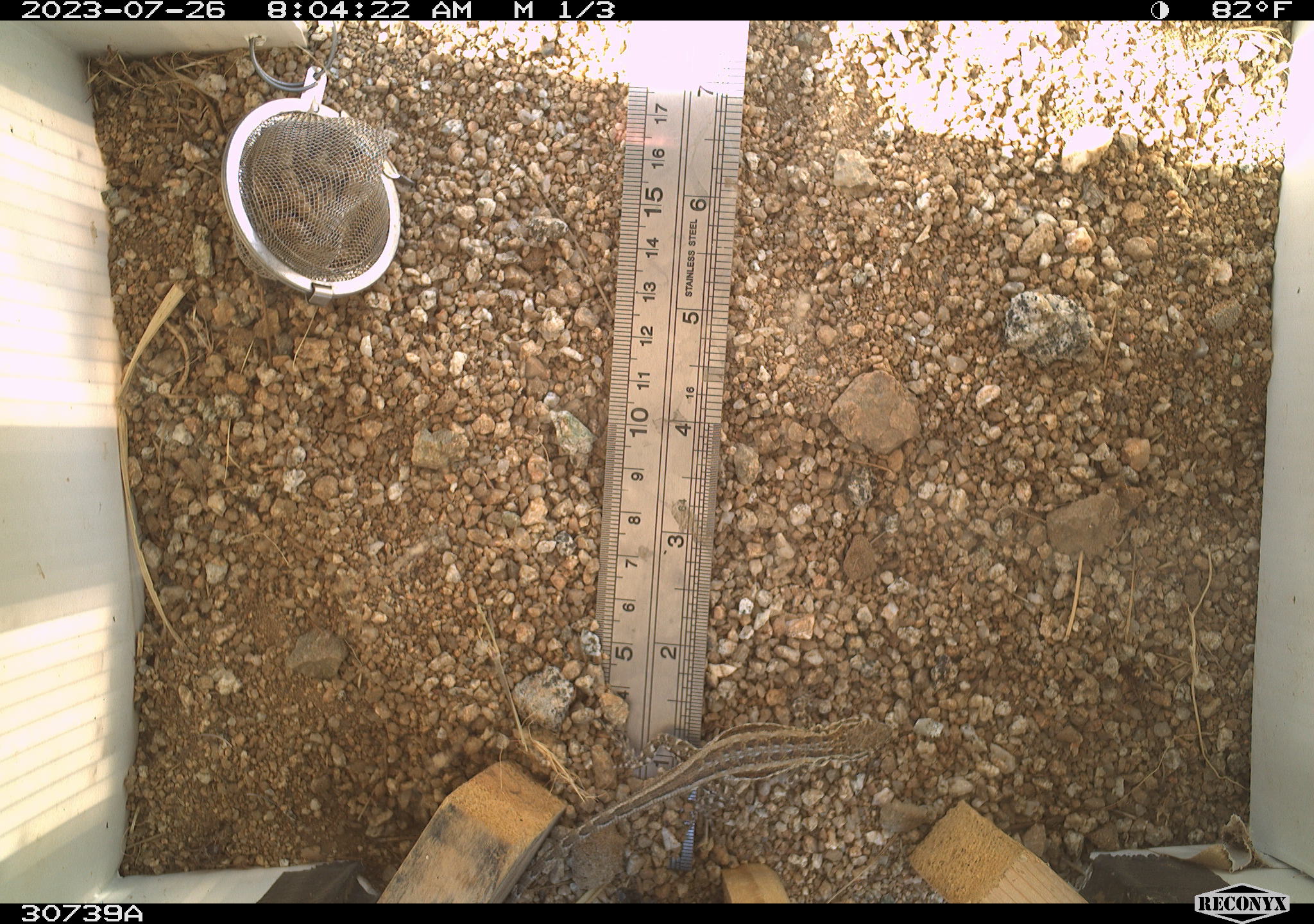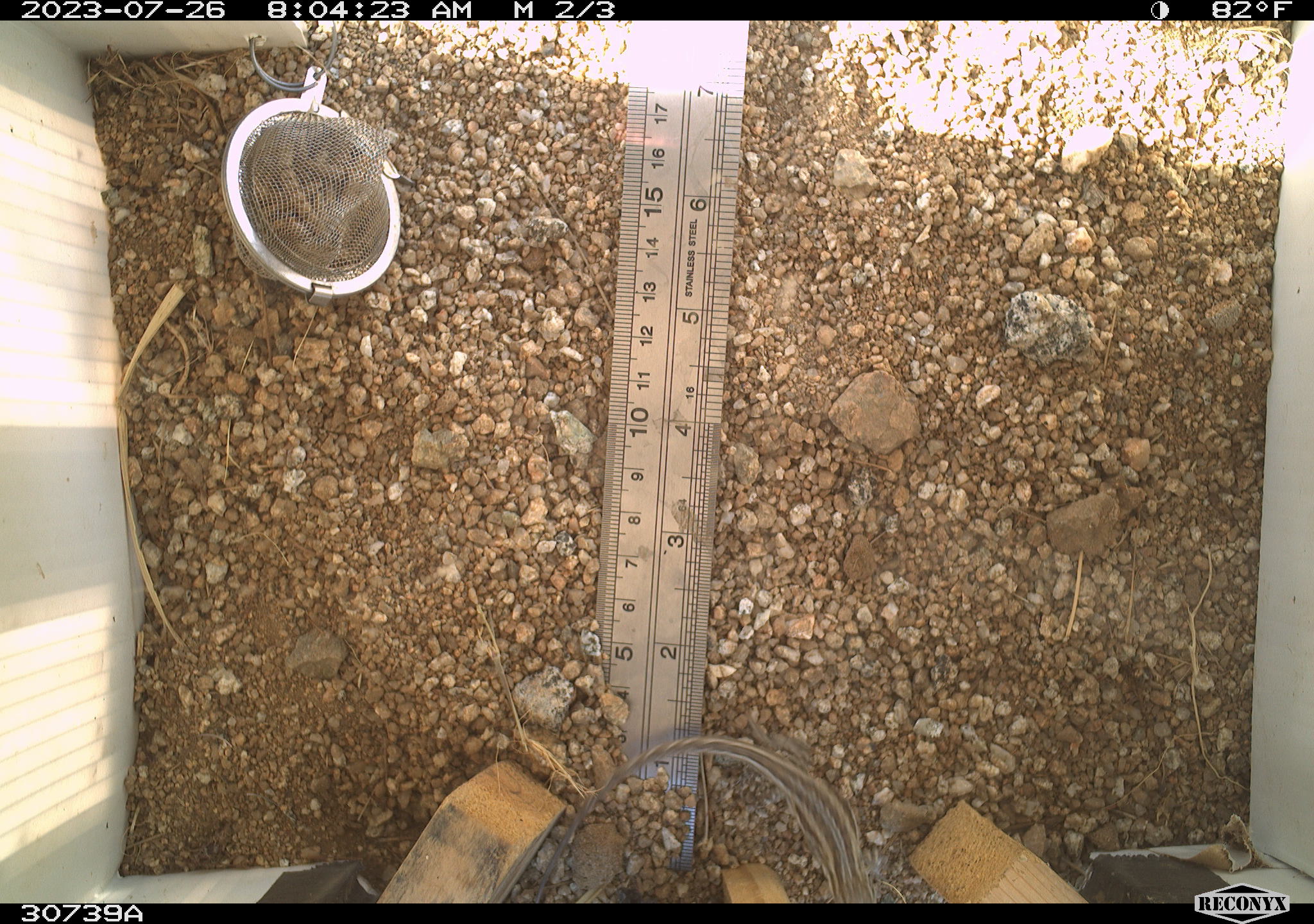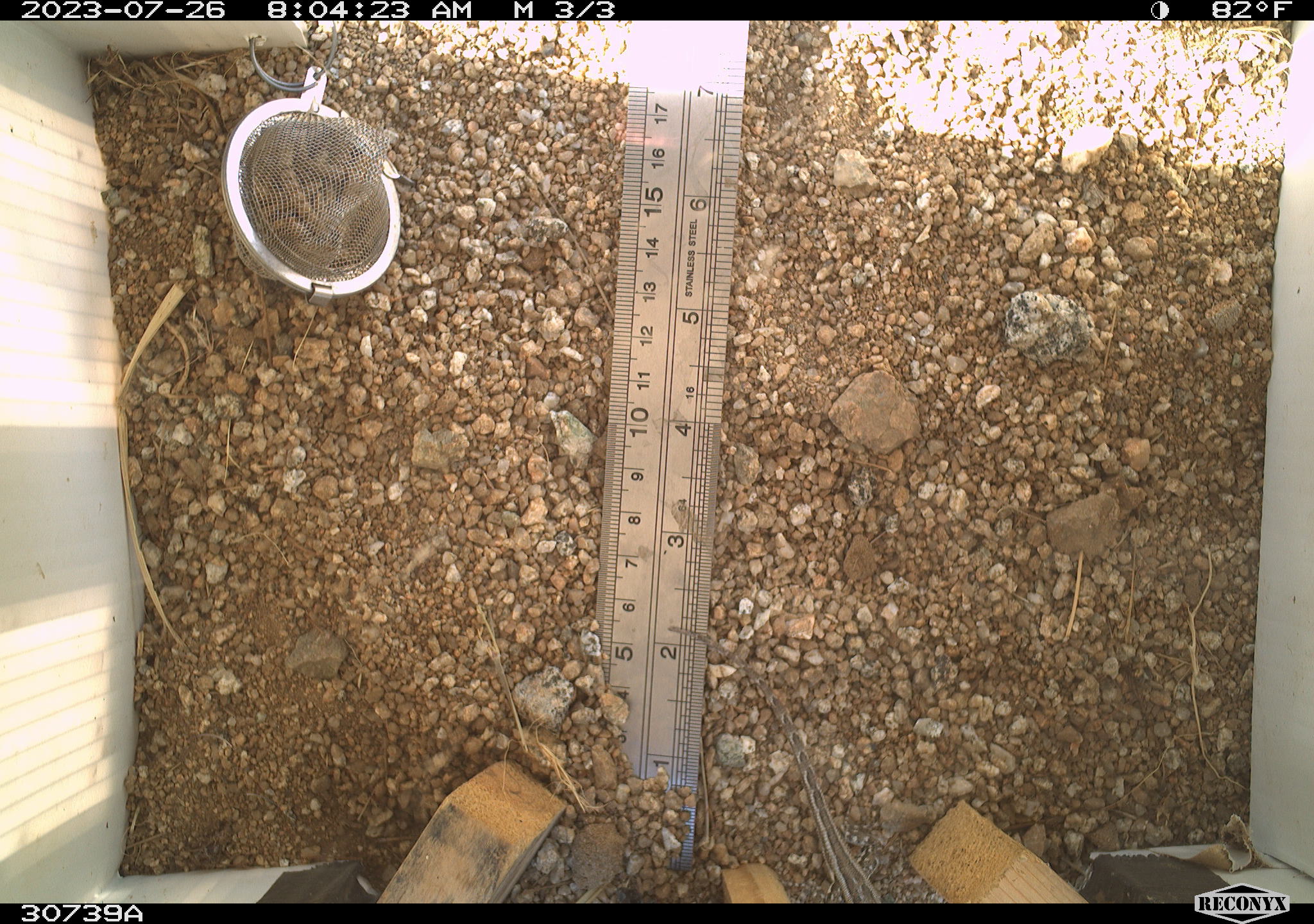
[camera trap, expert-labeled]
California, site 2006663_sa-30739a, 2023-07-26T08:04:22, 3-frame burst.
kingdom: Animalia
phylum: Chordata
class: Reptilia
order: Squamata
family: Phrynosomatidae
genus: Sceloporus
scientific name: Sceloporus graciosus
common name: common sagebrush lizard